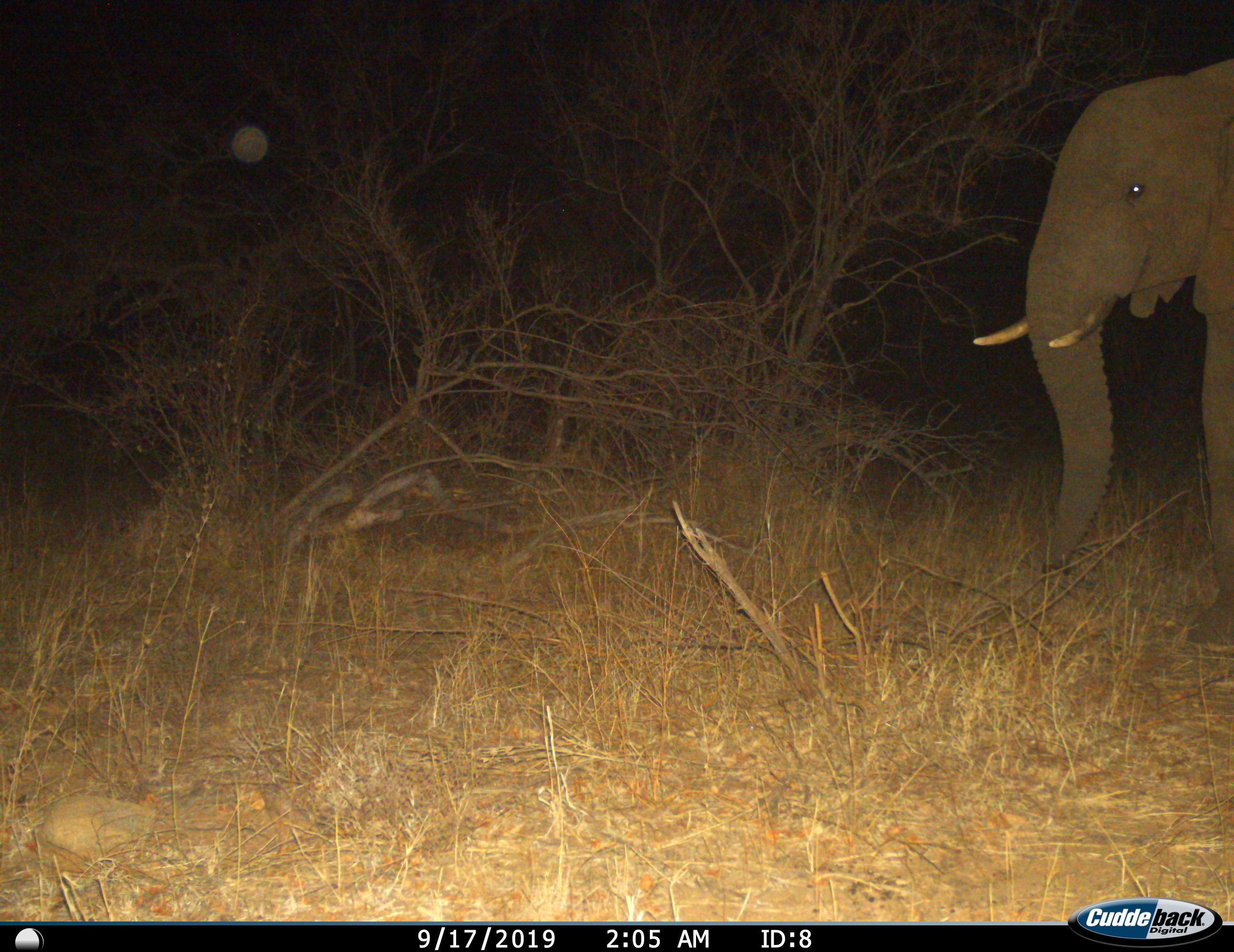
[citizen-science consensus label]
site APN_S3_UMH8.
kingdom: Animalia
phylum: Chordata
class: Mammalia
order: Proboscidea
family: Elephantidae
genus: Loxodonta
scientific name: Loxodonta africana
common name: african bush elephant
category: elephant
Elephant (african bush elephant) (Loxodonta africana), count 1. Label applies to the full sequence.